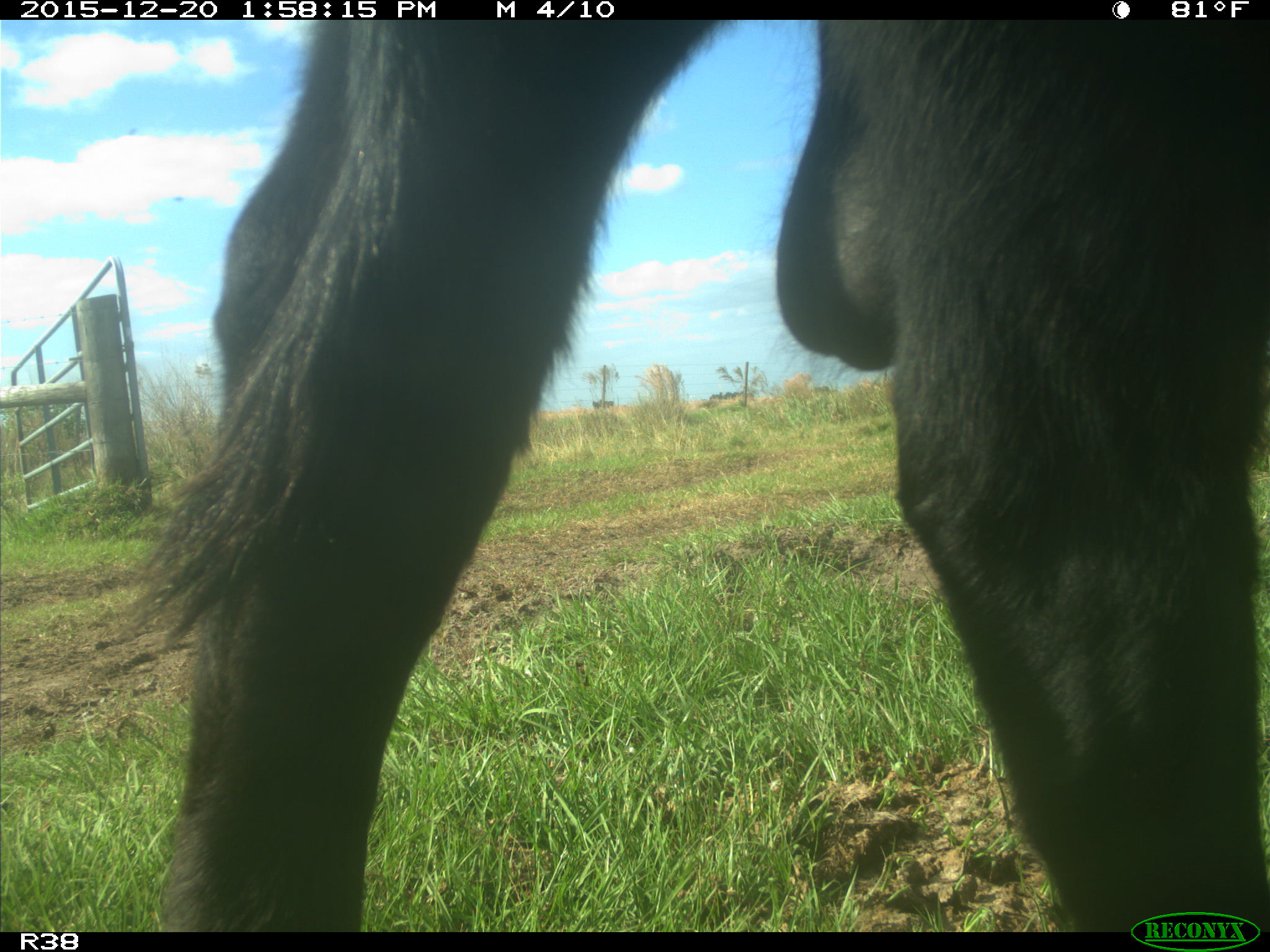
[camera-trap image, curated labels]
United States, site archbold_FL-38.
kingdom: Animalia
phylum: Chordata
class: Mammalia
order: Artiodactyla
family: Bovidae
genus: Bos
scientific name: Bos taurus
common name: domestic cow